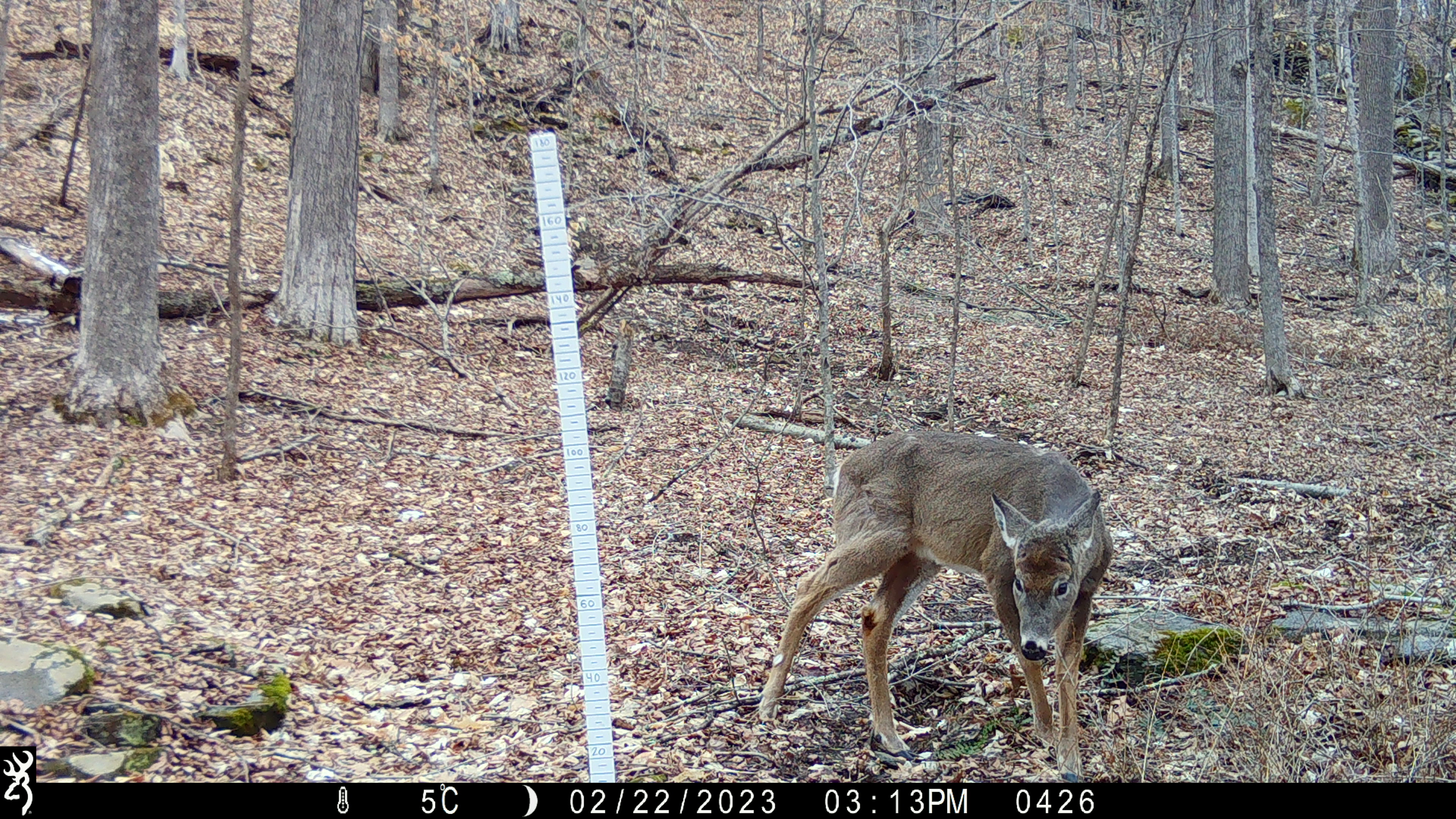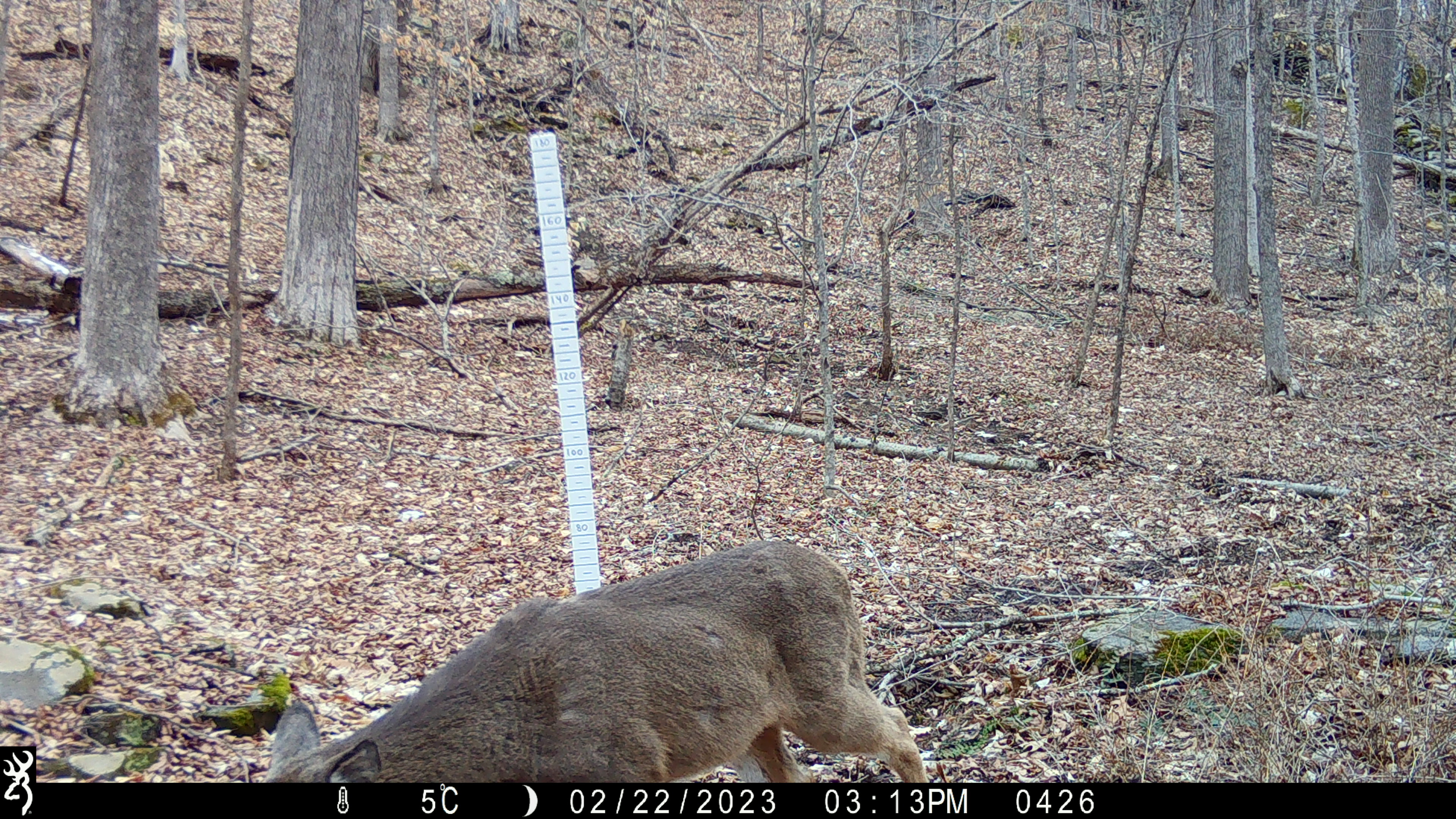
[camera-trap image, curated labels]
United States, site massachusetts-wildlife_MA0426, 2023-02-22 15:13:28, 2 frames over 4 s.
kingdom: Animalia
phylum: Chordata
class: Mammalia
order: Carnivora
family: Mustelidae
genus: Pekania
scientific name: Pekania pennanti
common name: fisher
Fisher (Pekania pennanti).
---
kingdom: Animalia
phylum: Chordata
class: Mammalia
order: Artiodactyla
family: Cervidae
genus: Odocoileus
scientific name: Odocoileus virginianus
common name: white-tailed deer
White-tailed deer (Odocoileus virginianus).